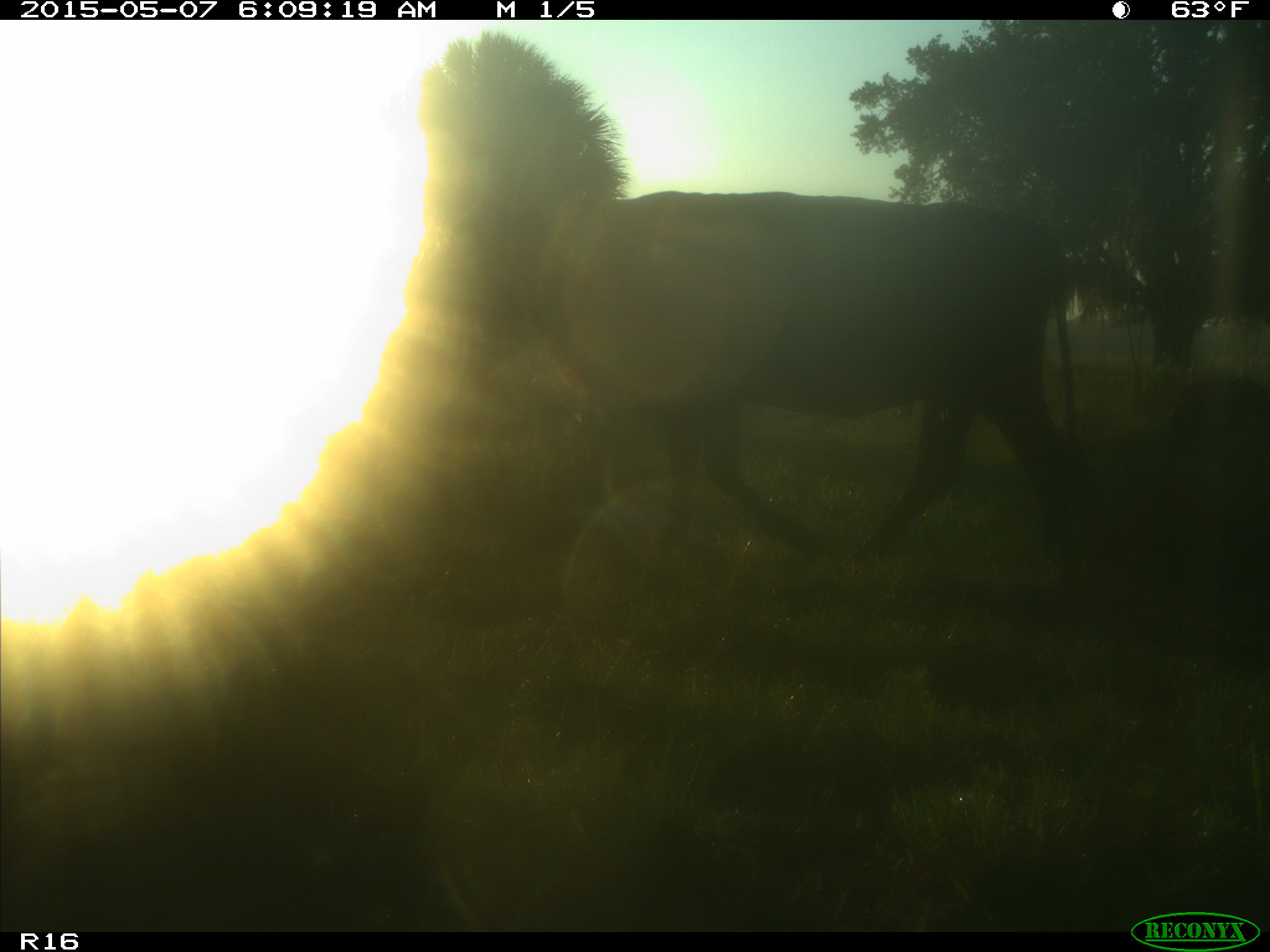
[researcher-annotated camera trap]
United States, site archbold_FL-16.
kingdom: Animalia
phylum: Chordata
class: Mammalia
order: Artiodactyla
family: Bovidae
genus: Bos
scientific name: Bos taurus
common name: domestic cow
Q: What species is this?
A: Bos taurus (domestic cow).